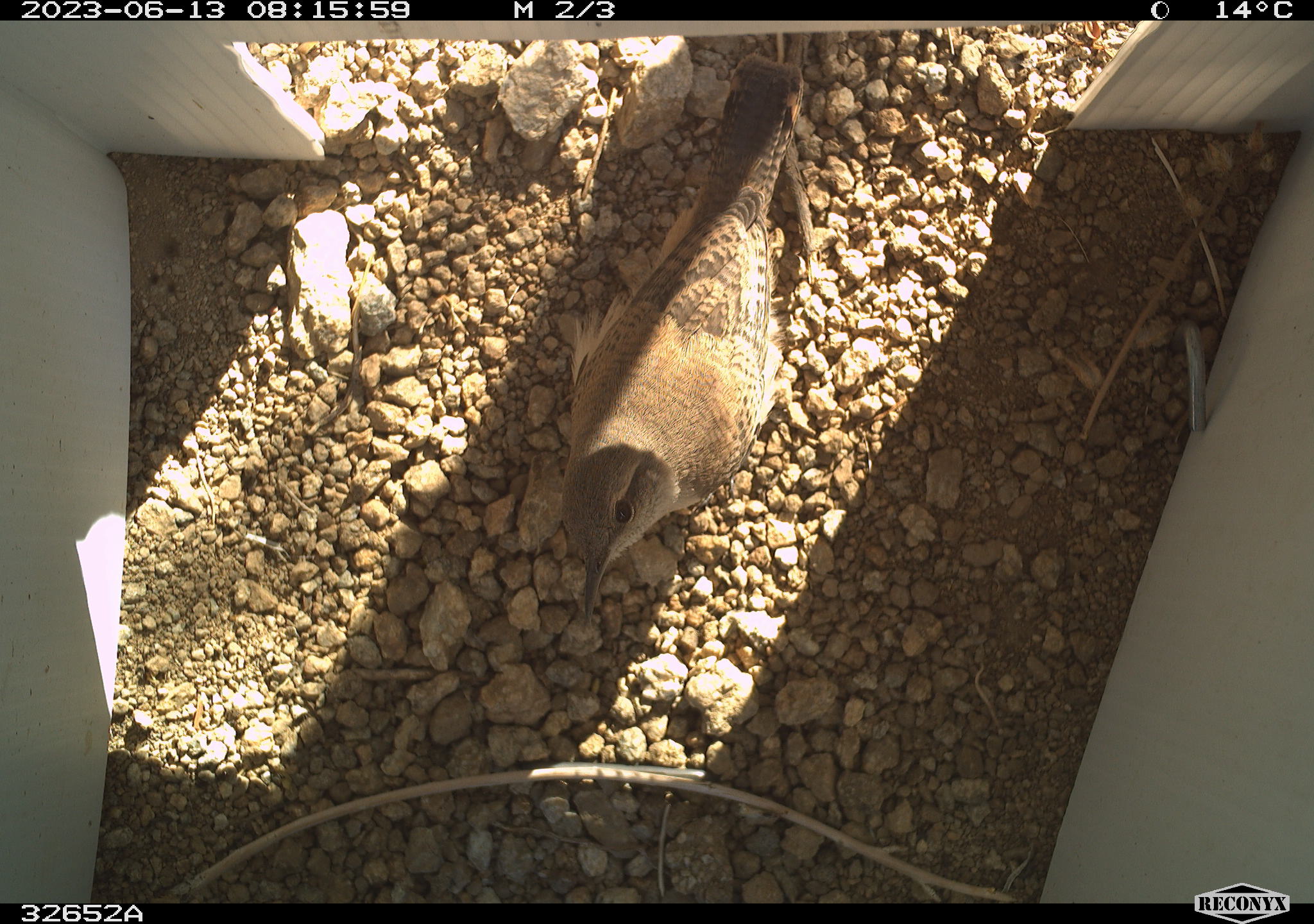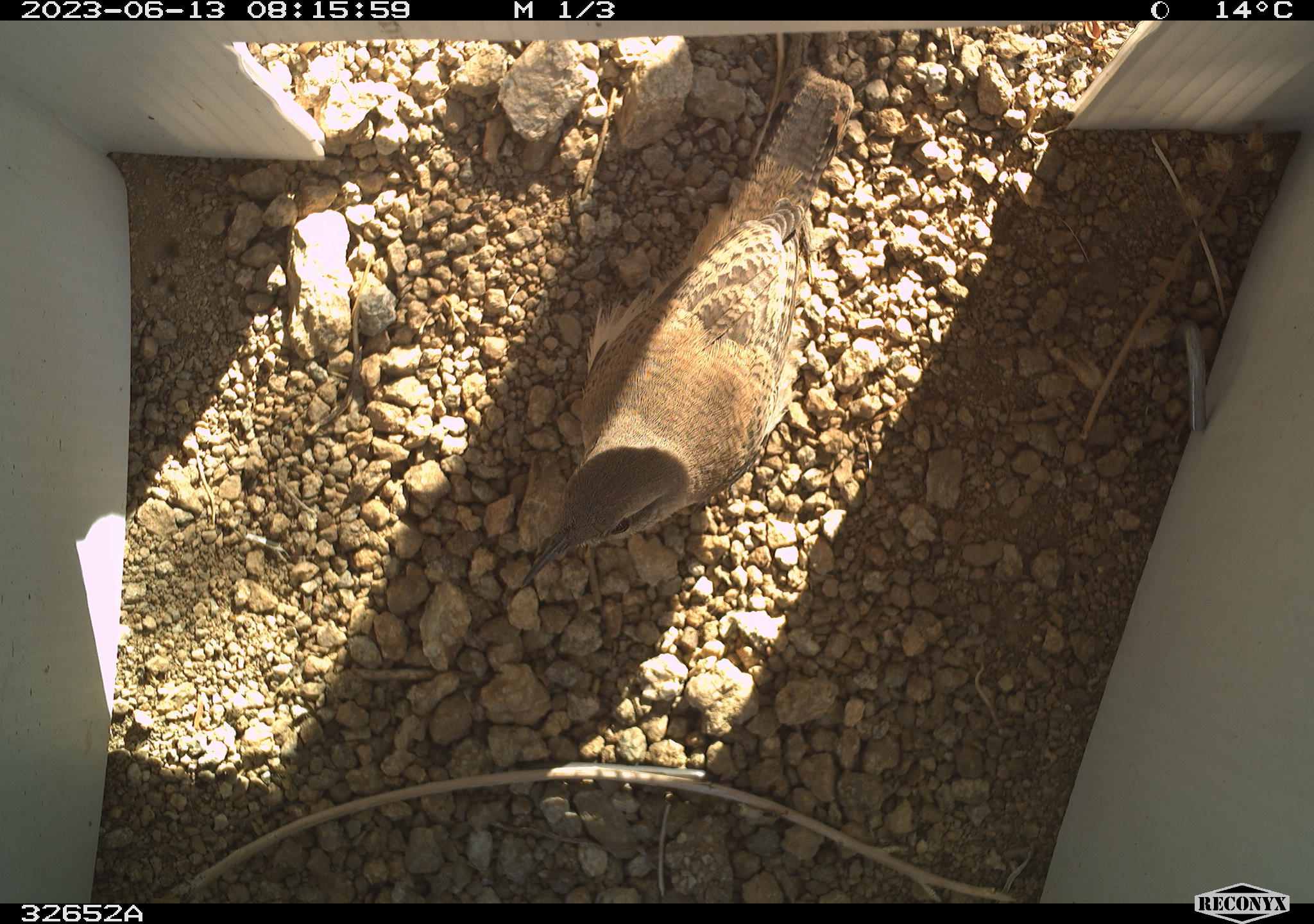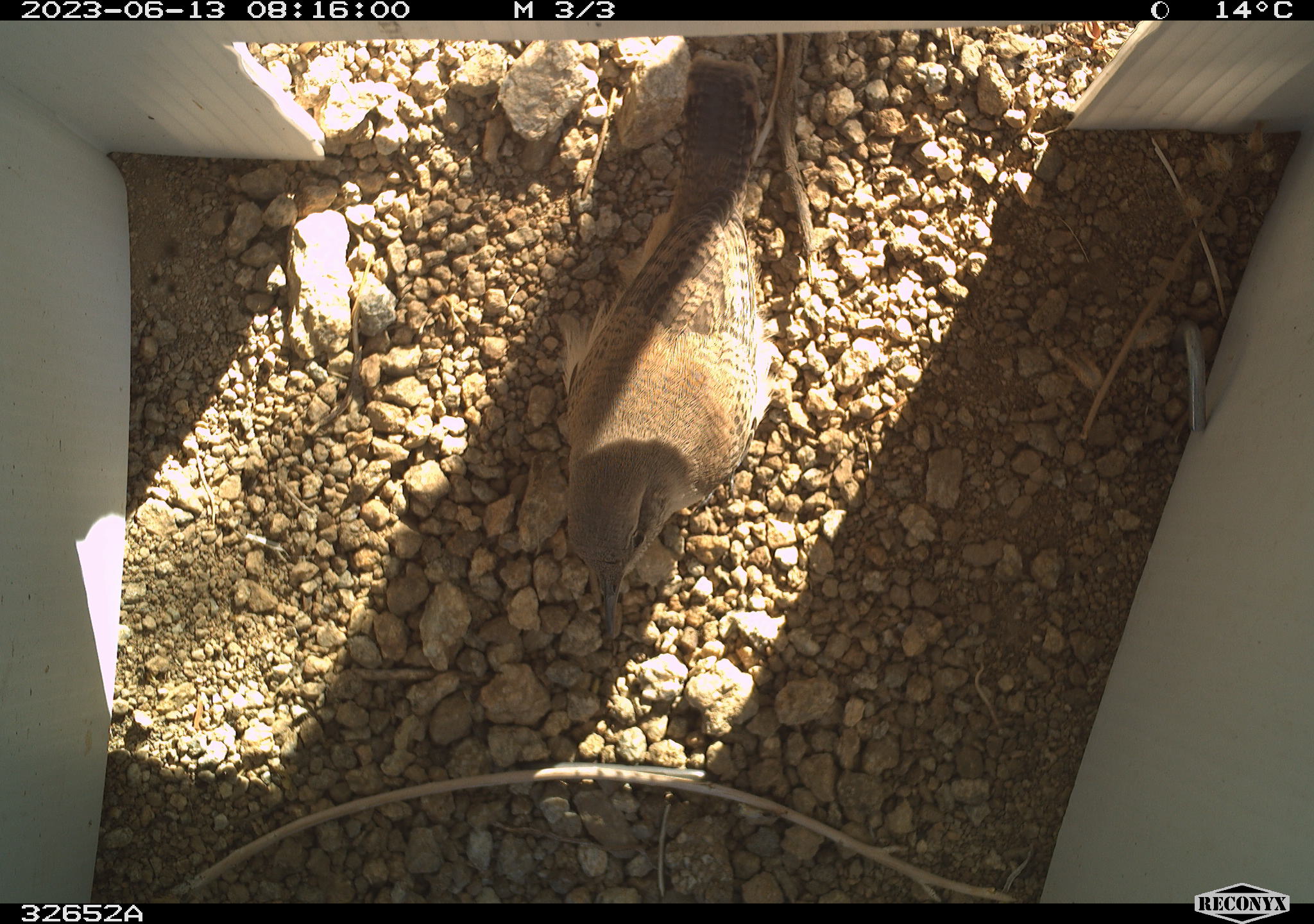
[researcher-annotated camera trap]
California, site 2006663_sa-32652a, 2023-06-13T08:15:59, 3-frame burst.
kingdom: Animalia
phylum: Chordata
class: Aves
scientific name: Aves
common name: bird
Bird (Aves).